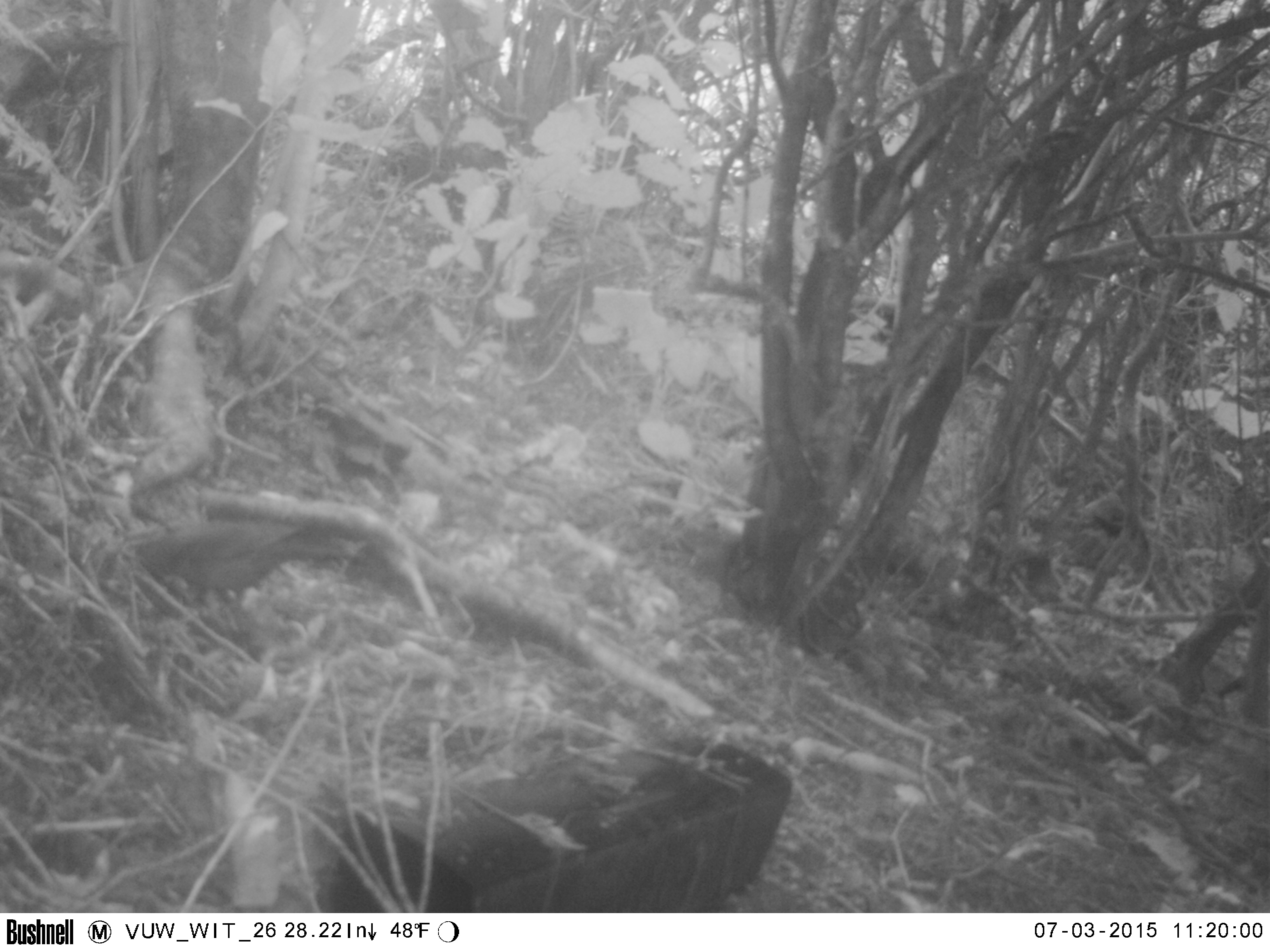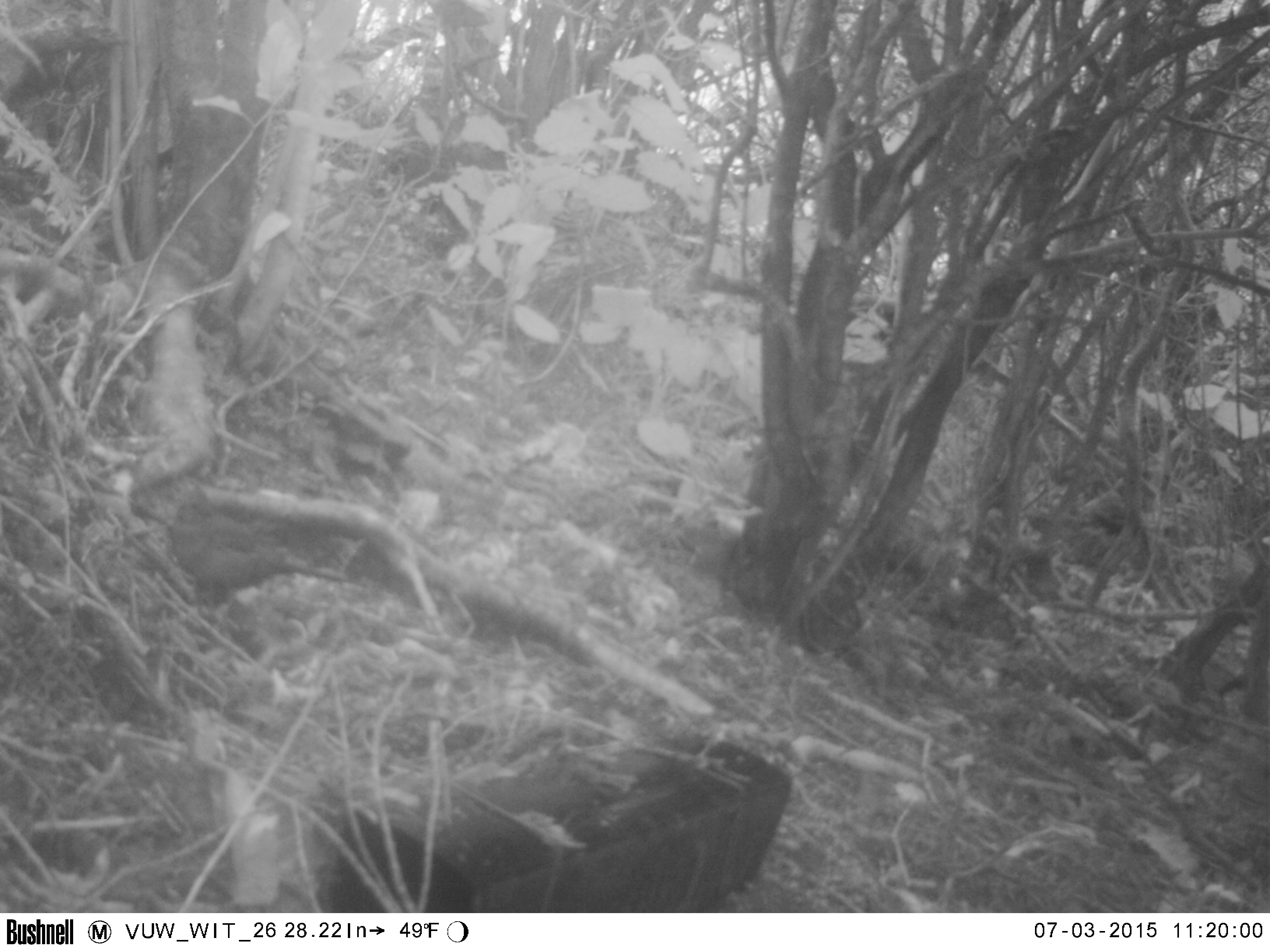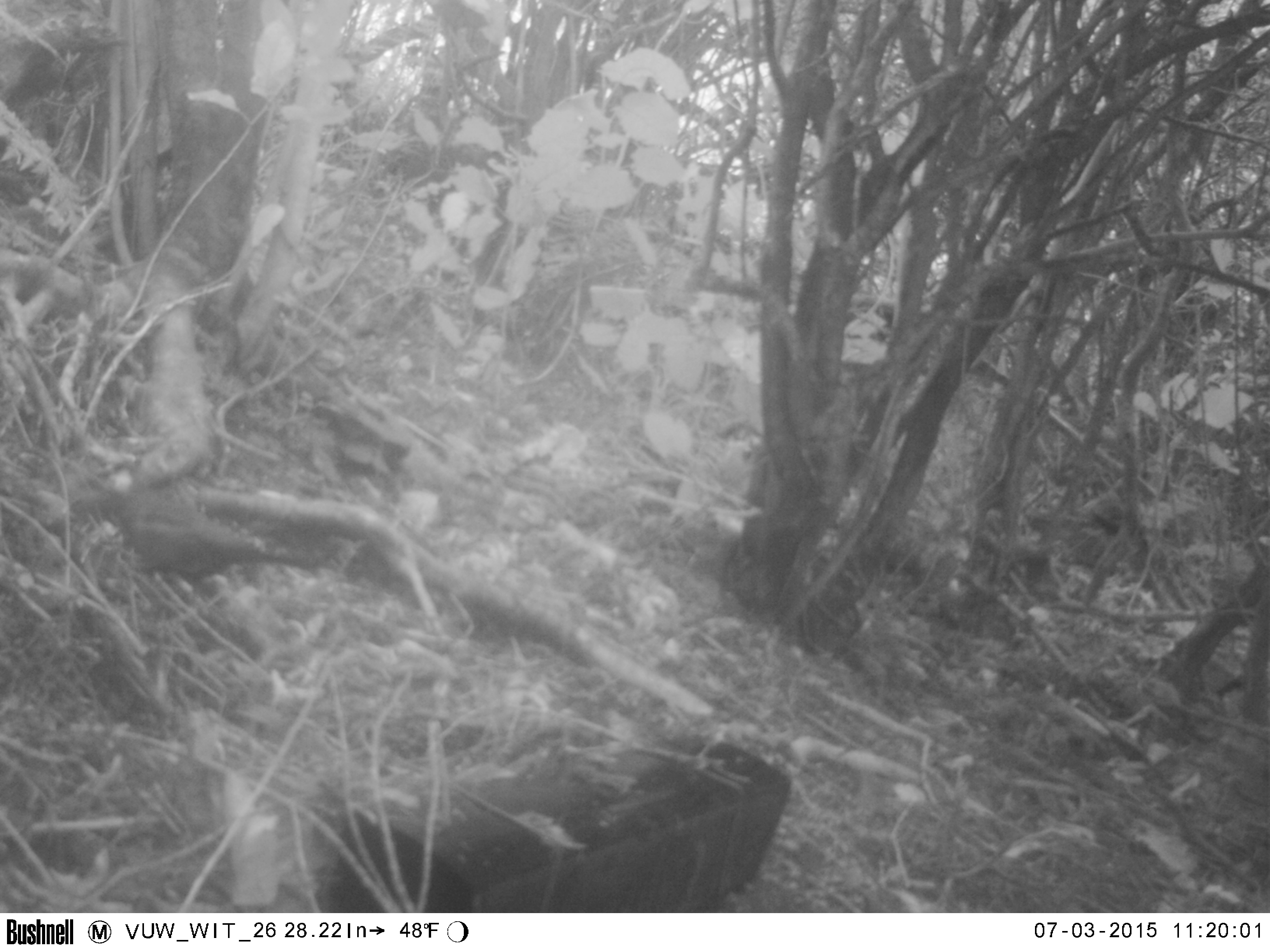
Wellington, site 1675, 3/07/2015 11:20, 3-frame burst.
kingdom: Animalia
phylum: Chordata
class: Aves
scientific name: Aves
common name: bird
Bird (Aves).